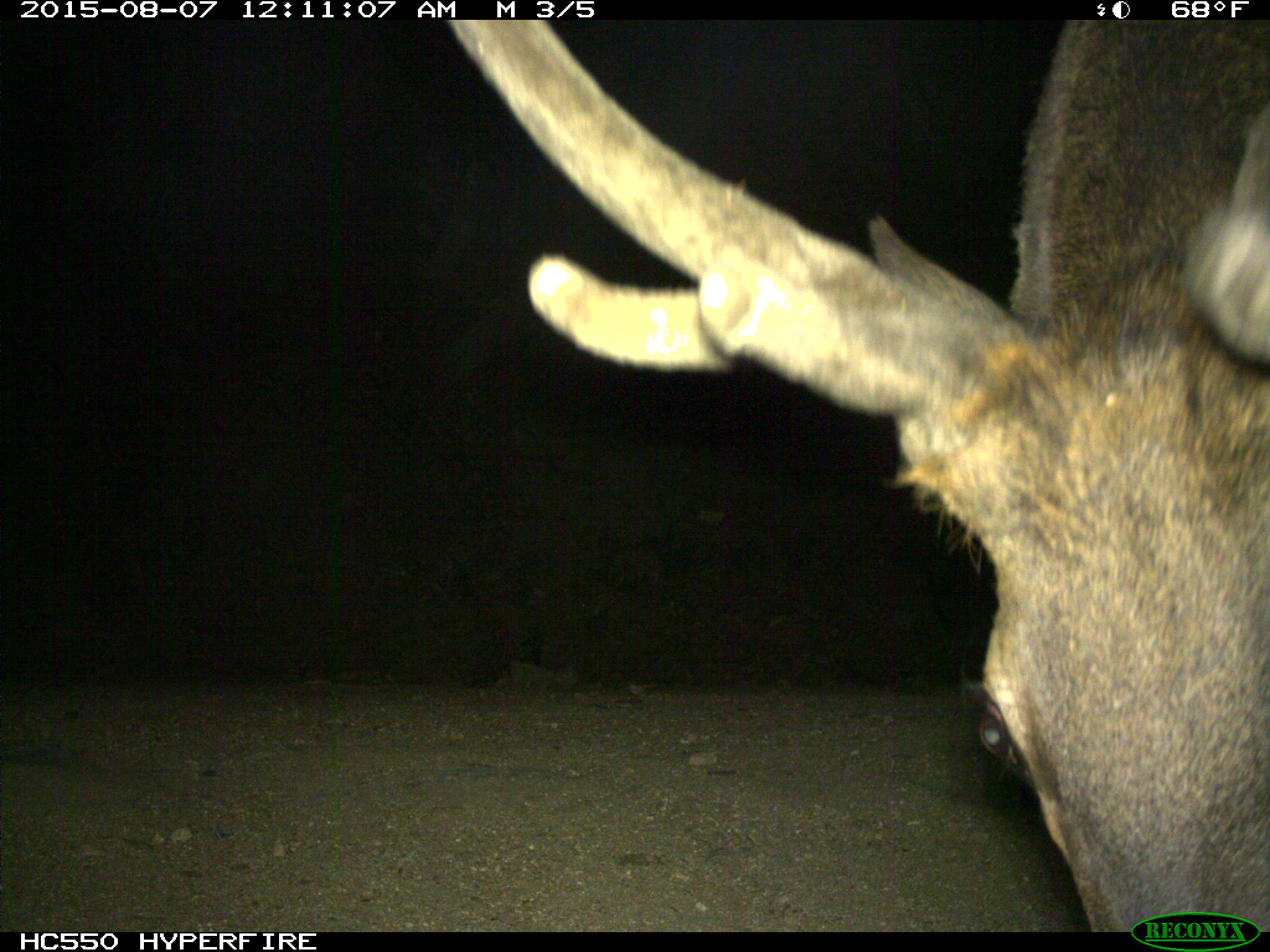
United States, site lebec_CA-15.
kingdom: Animalia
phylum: Chordata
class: Mammalia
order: Artiodactyla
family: Cervidae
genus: Cervus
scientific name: Cervus canadensis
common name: elk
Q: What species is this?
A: Cervus canadensis (elk).